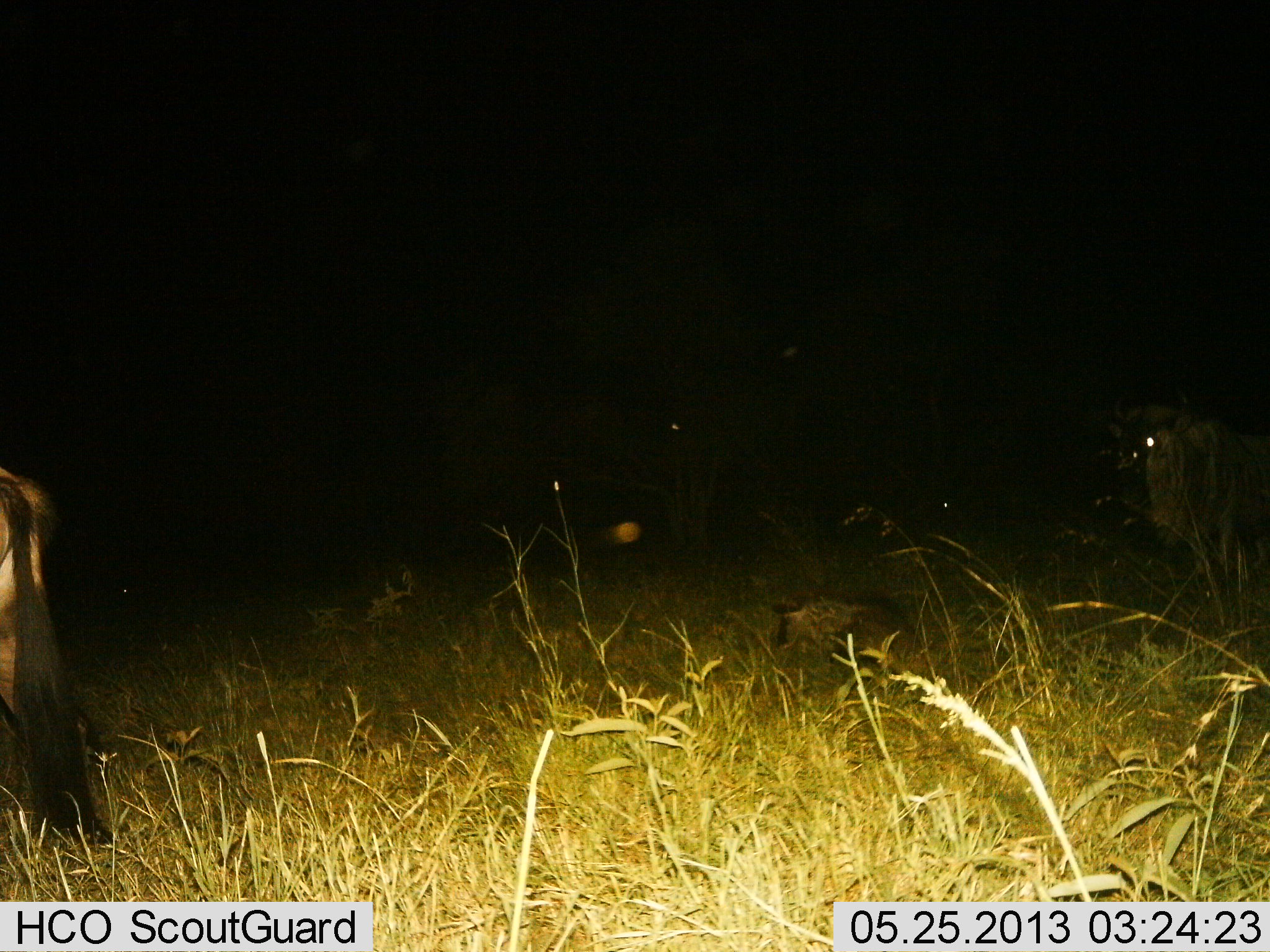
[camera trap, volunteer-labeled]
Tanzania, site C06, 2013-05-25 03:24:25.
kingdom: Animalia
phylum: Chordata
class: Mammalia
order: Artiodactyla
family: Bovidae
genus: Connochaetes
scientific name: Connochaetes taurinus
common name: blue wildebeest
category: wildebeest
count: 3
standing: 71%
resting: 43%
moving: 29%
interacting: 0%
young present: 29%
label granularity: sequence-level